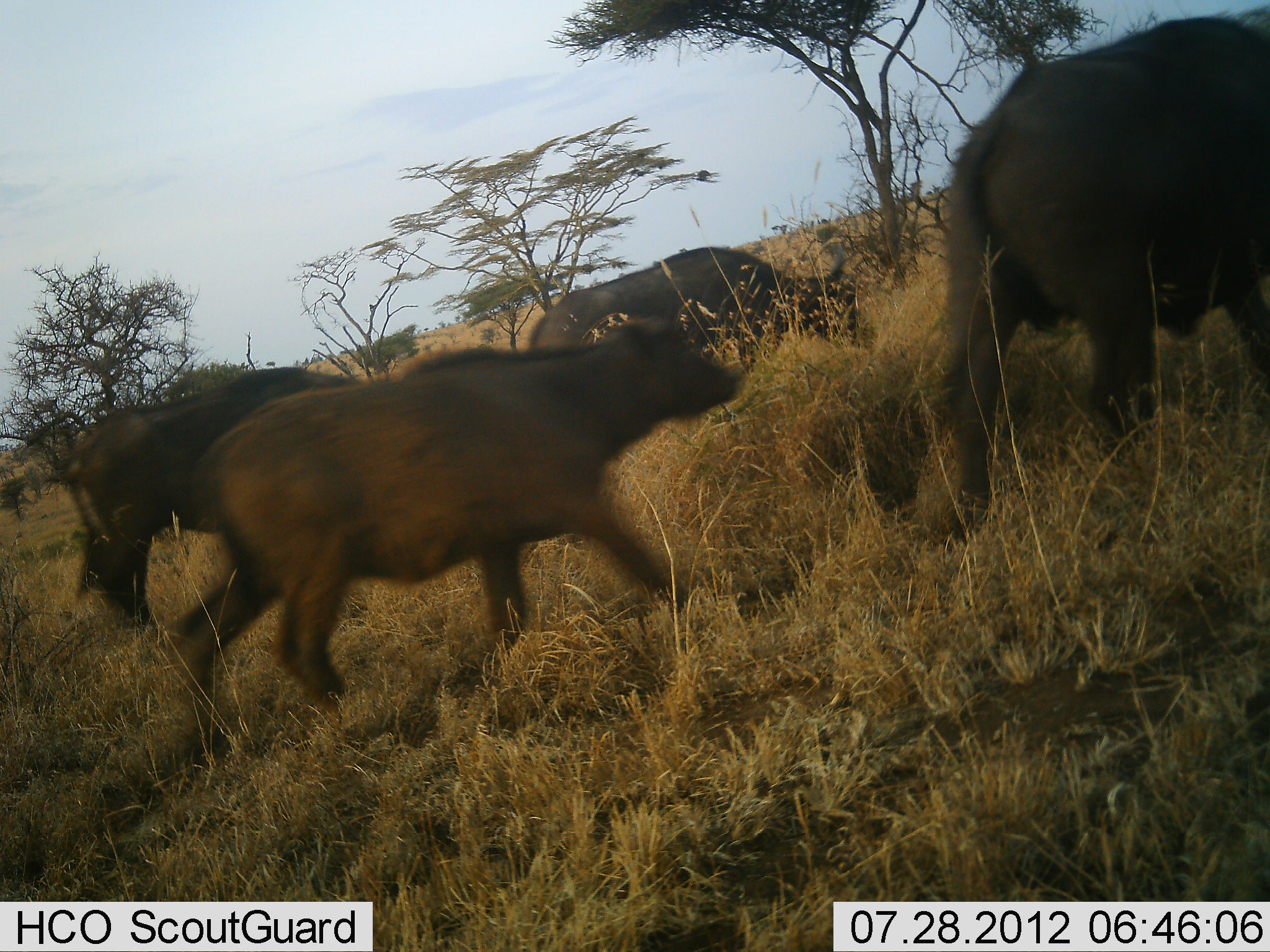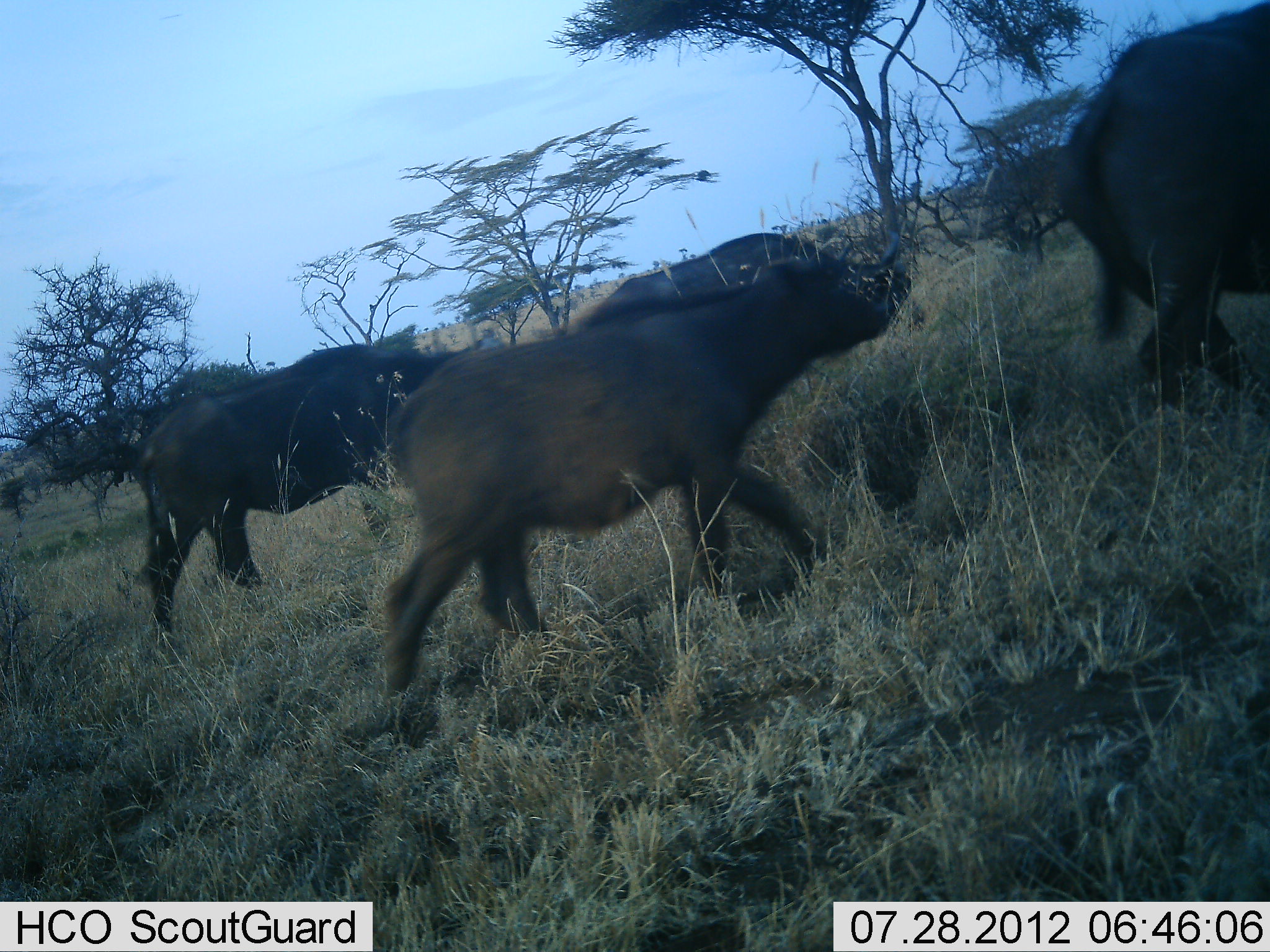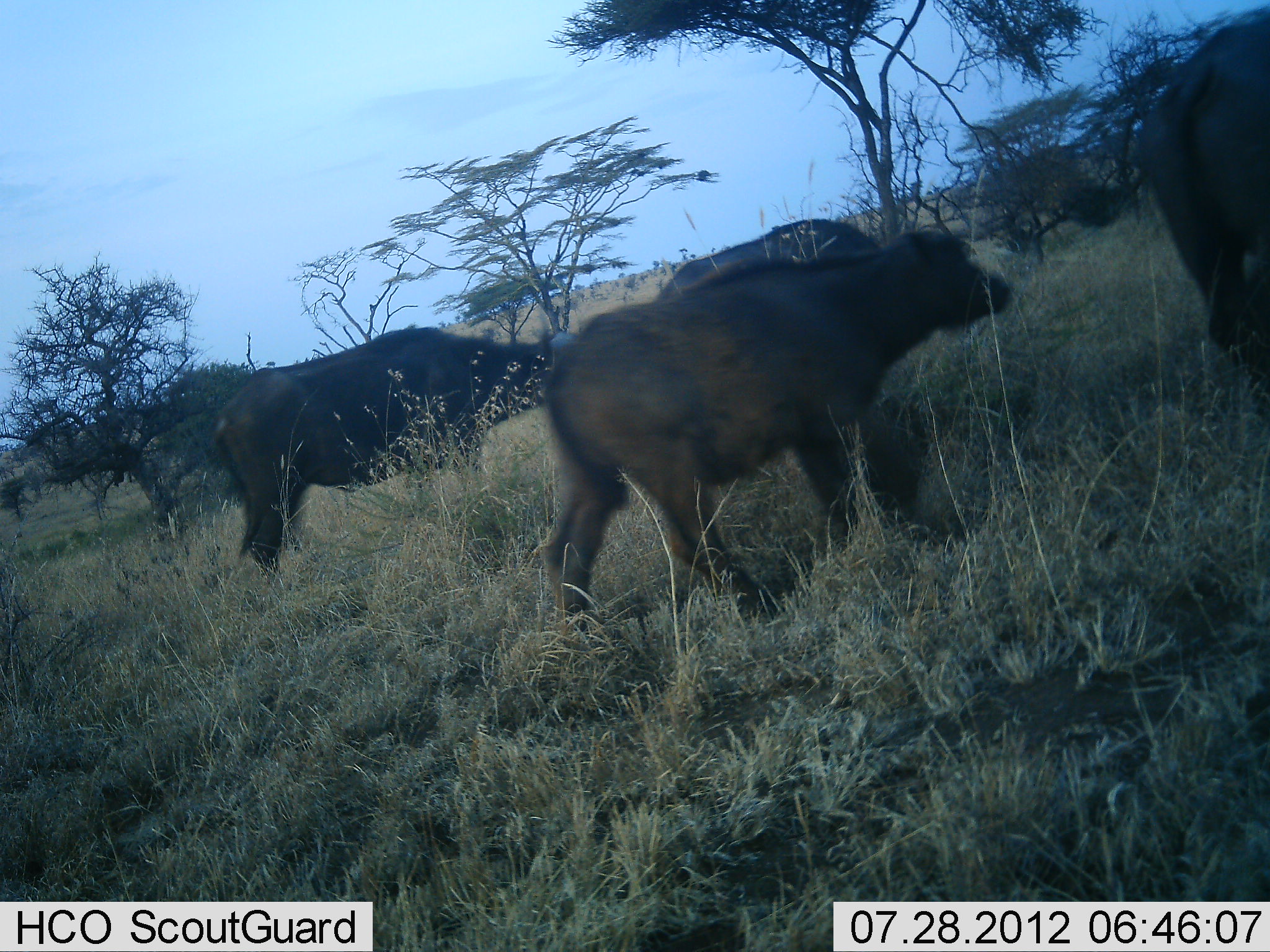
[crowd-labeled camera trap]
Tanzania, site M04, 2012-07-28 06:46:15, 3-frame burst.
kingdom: Animalia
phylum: Chordata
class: Mammalia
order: Artiodactyla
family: Bovidae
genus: Syncerus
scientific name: Syncerus caffer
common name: cape buffalo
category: buffalo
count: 4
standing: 0%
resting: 0%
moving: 100%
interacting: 0%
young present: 80%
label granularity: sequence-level